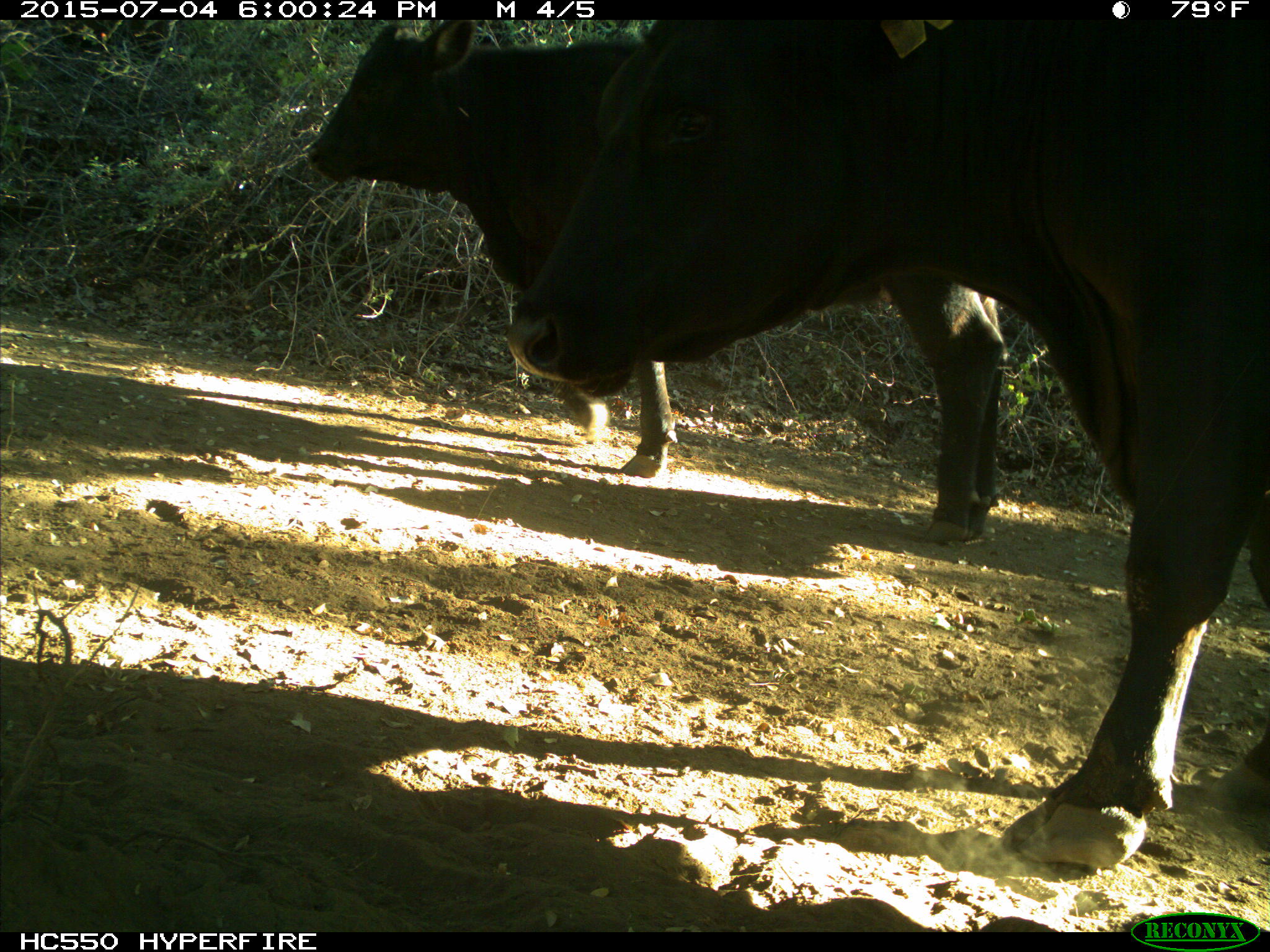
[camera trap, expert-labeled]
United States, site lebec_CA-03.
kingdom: Animalia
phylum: Chordata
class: Mammalia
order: Artiodactyla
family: Bovidae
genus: Bos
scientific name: Bos taurus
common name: domestic cow